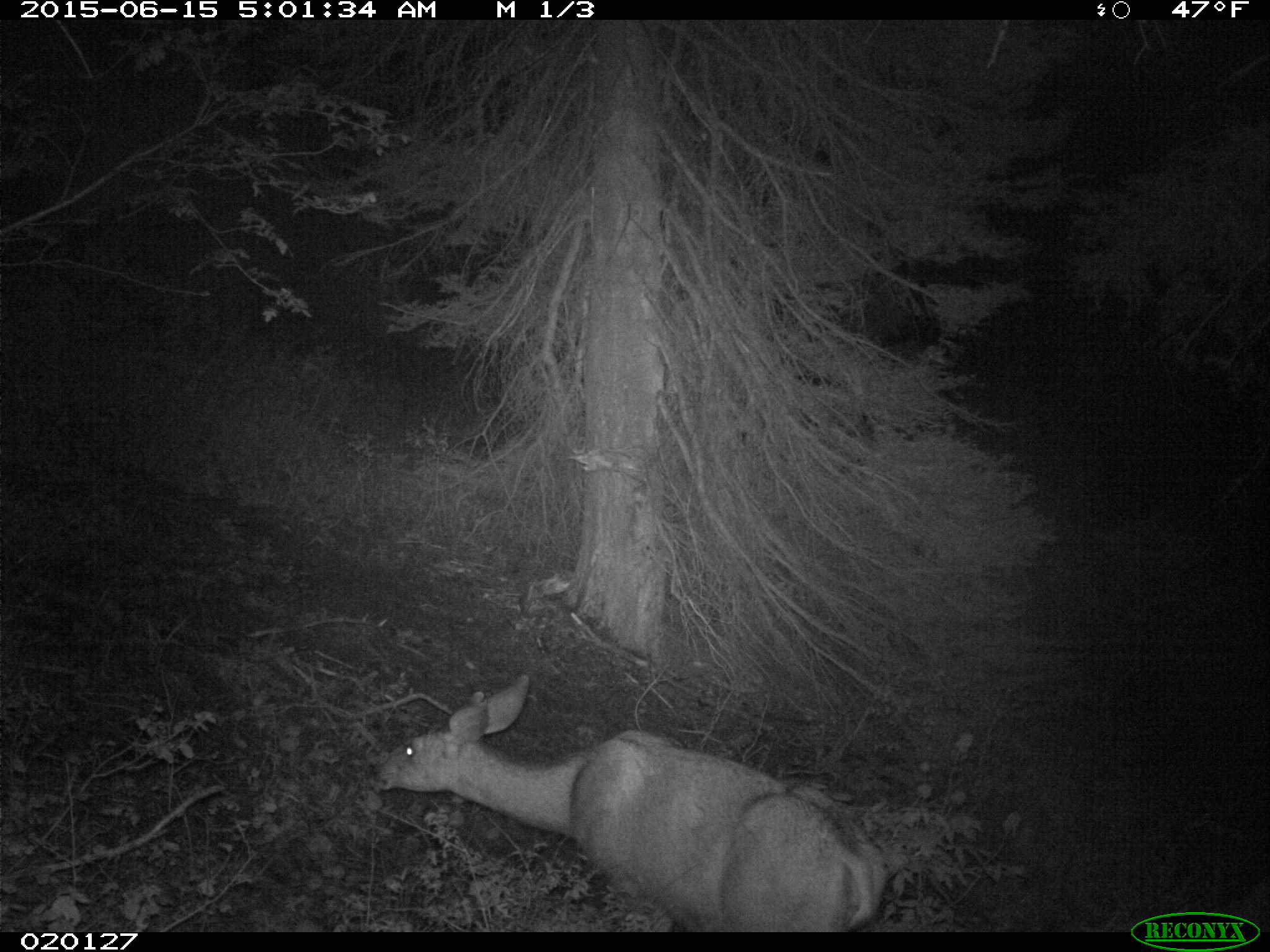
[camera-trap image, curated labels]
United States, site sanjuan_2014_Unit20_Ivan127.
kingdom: Animalia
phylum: Chordata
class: Mammalia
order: Artiodactyla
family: Cervidae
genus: Odocoileus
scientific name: Odocoileus hemionus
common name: mule deer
Odocoileus hemionus (mule deer).